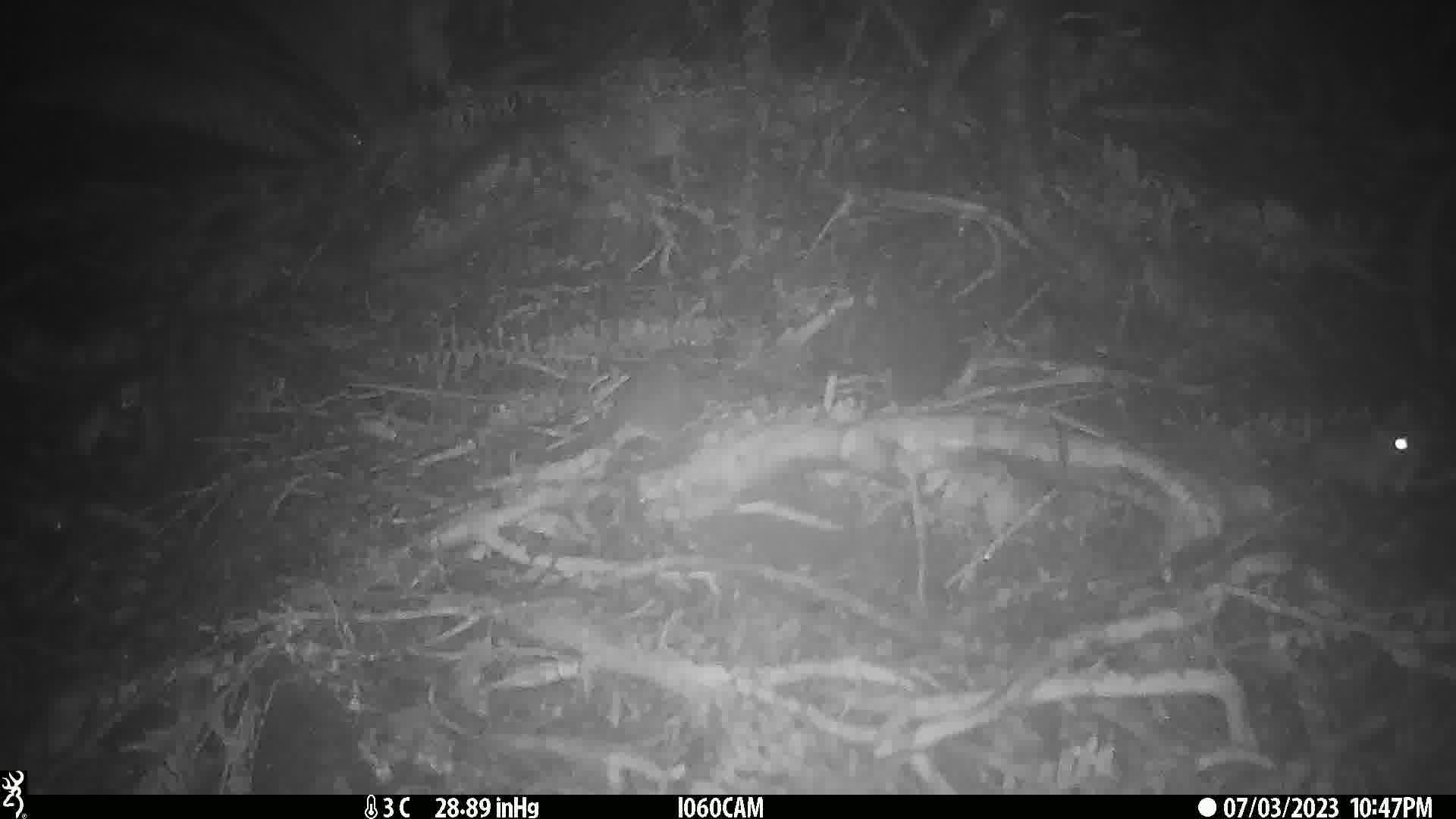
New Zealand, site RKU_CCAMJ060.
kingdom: Animalia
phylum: Chordata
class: Mammalia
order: Rodentia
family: Muridae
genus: Rattus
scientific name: Rattus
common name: rat